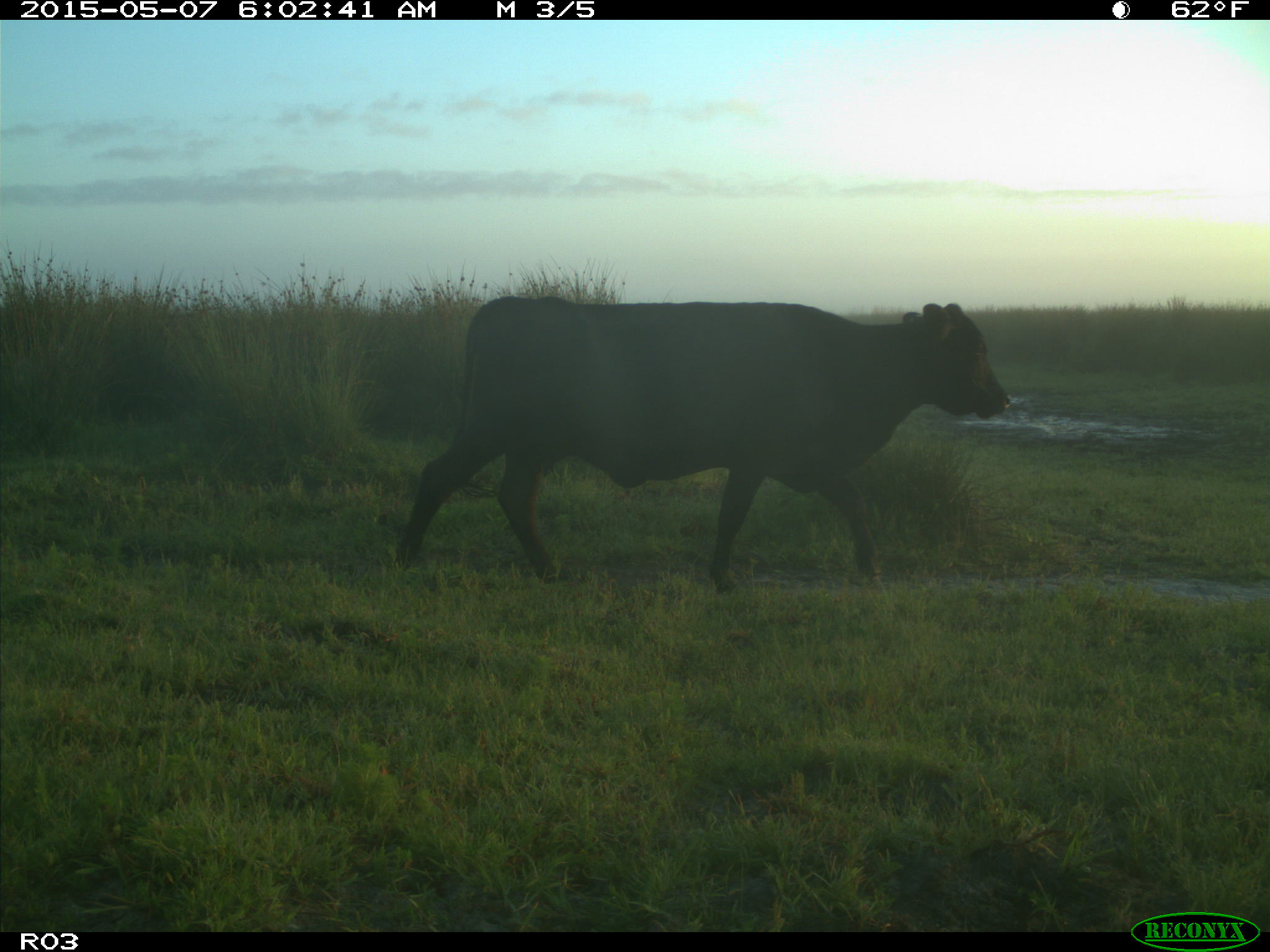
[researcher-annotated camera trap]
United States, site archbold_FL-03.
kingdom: Animalia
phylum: Chordata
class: Mammalia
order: Artiodactyla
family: Bovidae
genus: Bos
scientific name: Bos taurus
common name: domestic cow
Bos taurus (domestic cow).